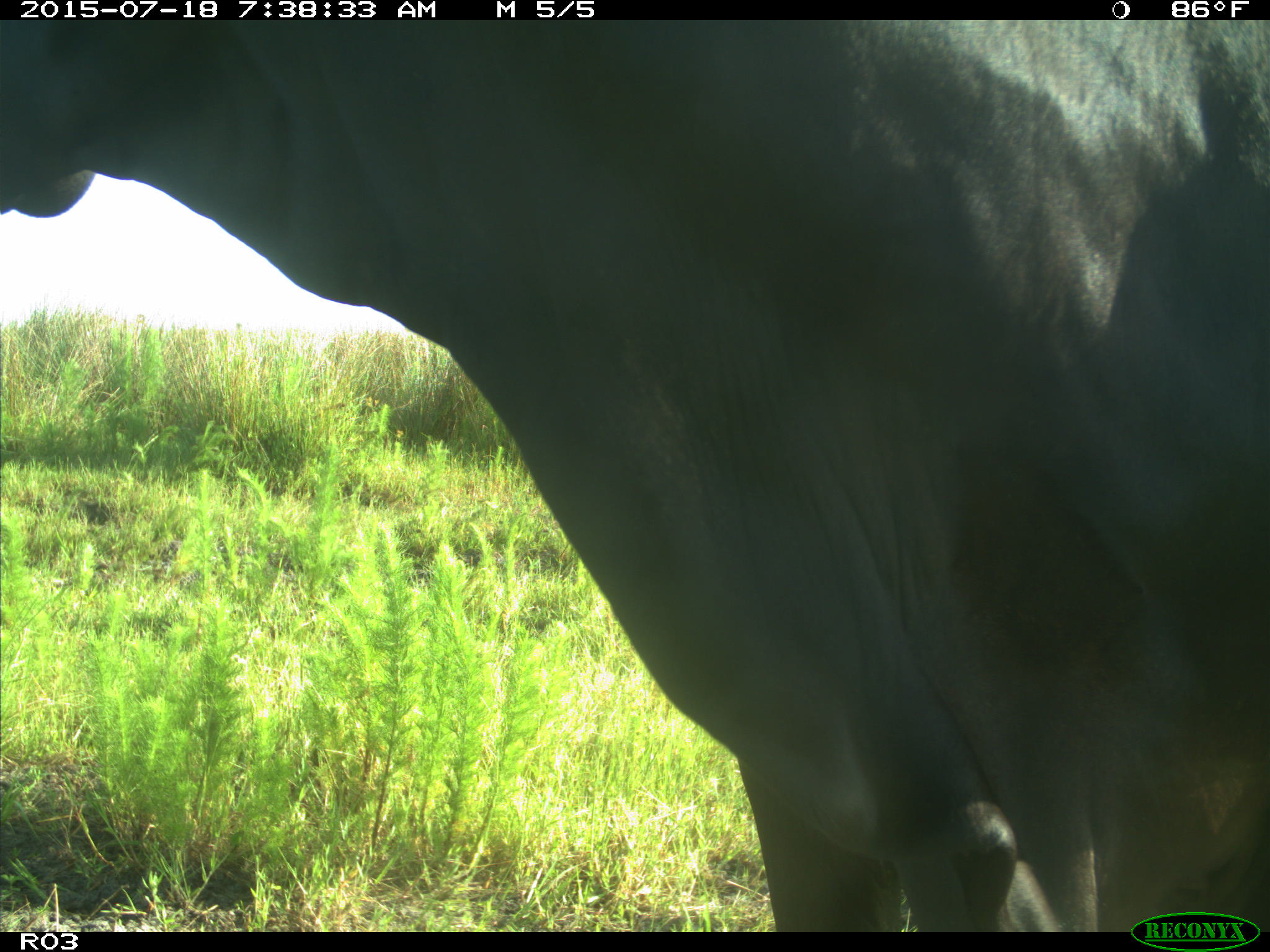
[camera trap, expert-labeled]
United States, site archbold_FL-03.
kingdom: Animalia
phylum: Chordata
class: Mammalia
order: Artiodactyla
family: Bovidae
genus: Bos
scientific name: Bos taurus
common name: domestic cow